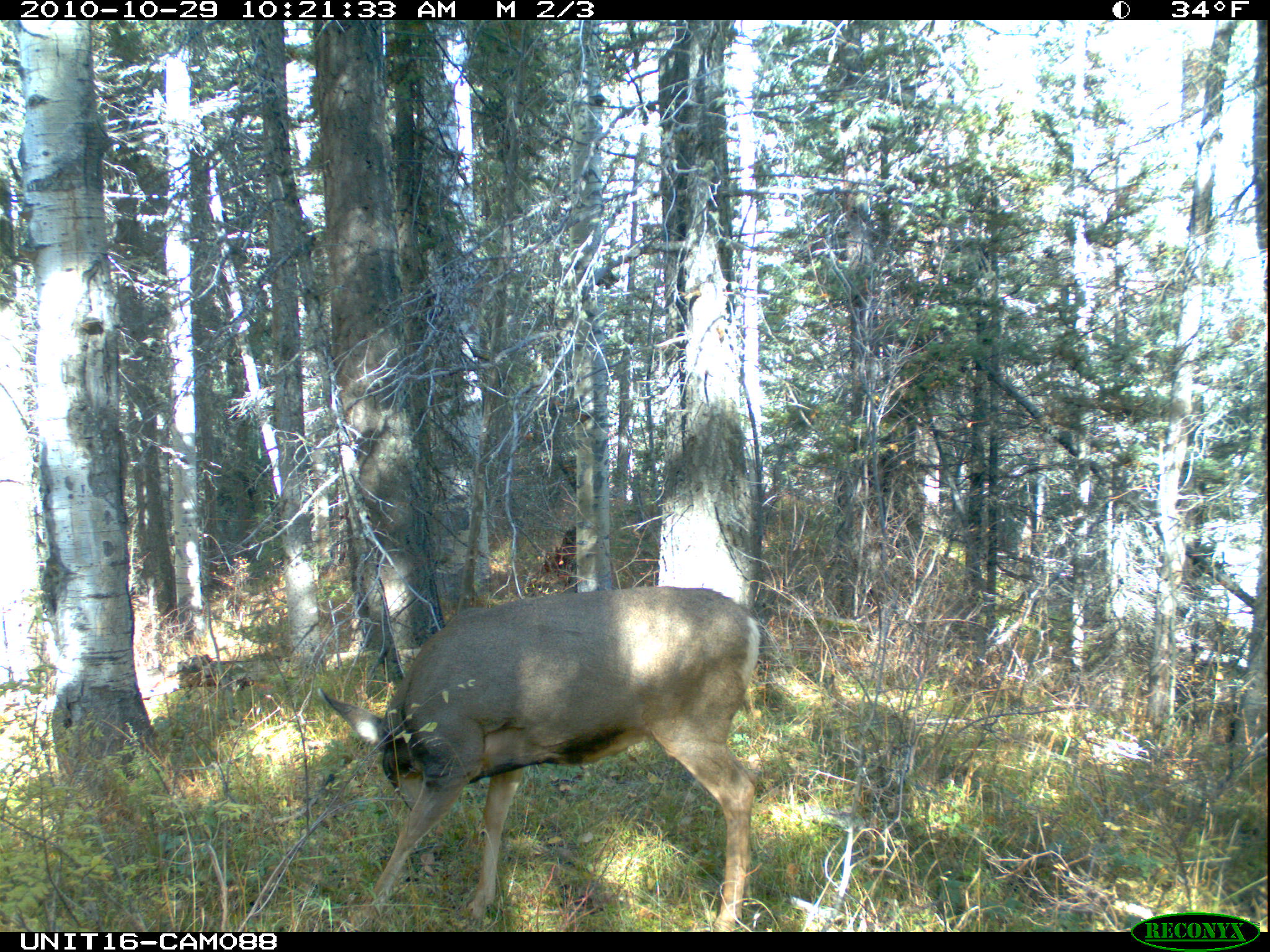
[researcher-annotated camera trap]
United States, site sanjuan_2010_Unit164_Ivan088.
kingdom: Animalia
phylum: Chordata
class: Mammalia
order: Artiodactyla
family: Cervidae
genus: Odocoileus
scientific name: Odocoileus hemionus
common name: mule deer